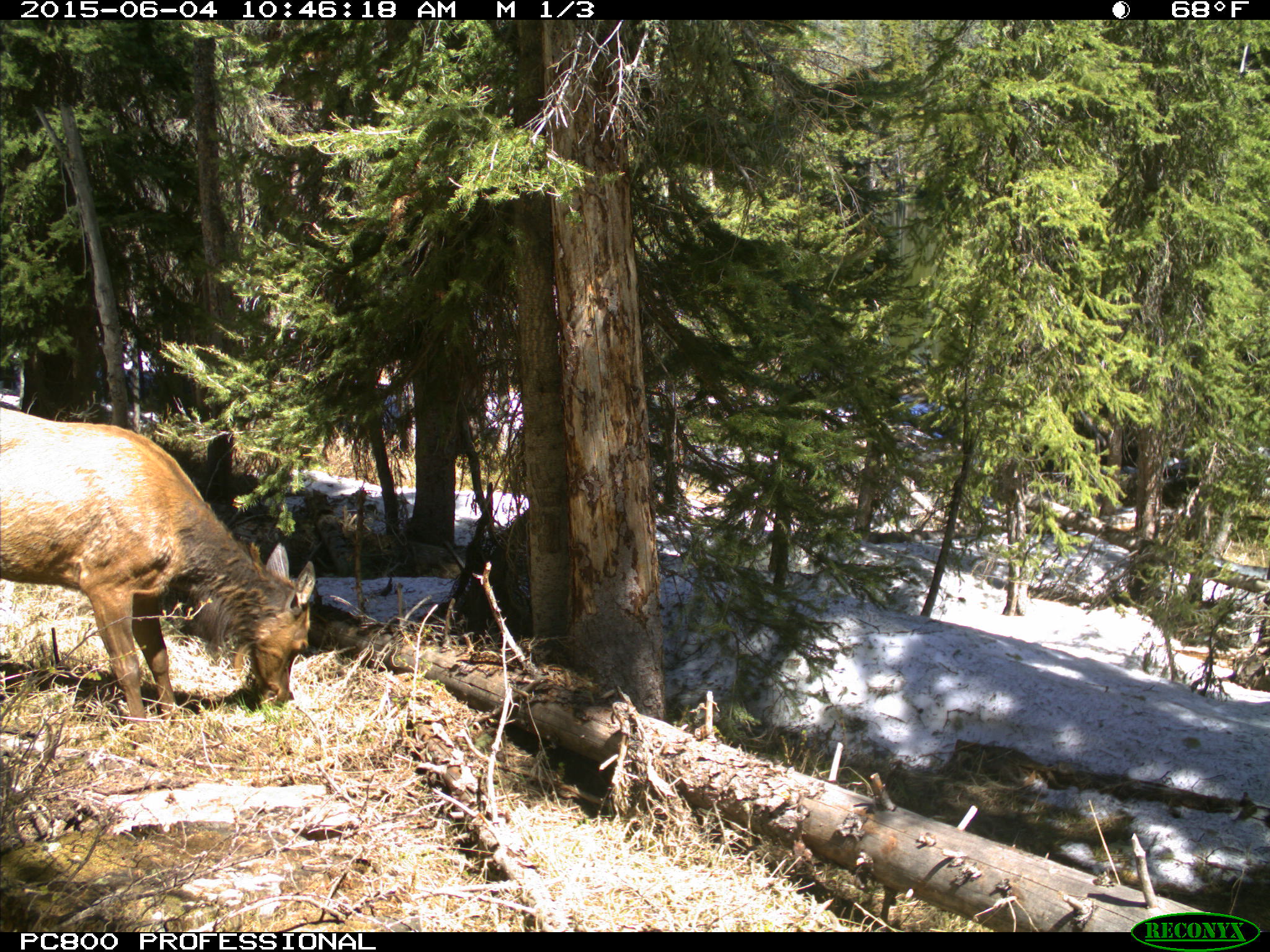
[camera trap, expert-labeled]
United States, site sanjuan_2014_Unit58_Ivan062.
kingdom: Animalia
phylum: Chordata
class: Mammalia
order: Artiodactyla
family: Cervidae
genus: Cervus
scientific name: Cervus elaphus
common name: red deer